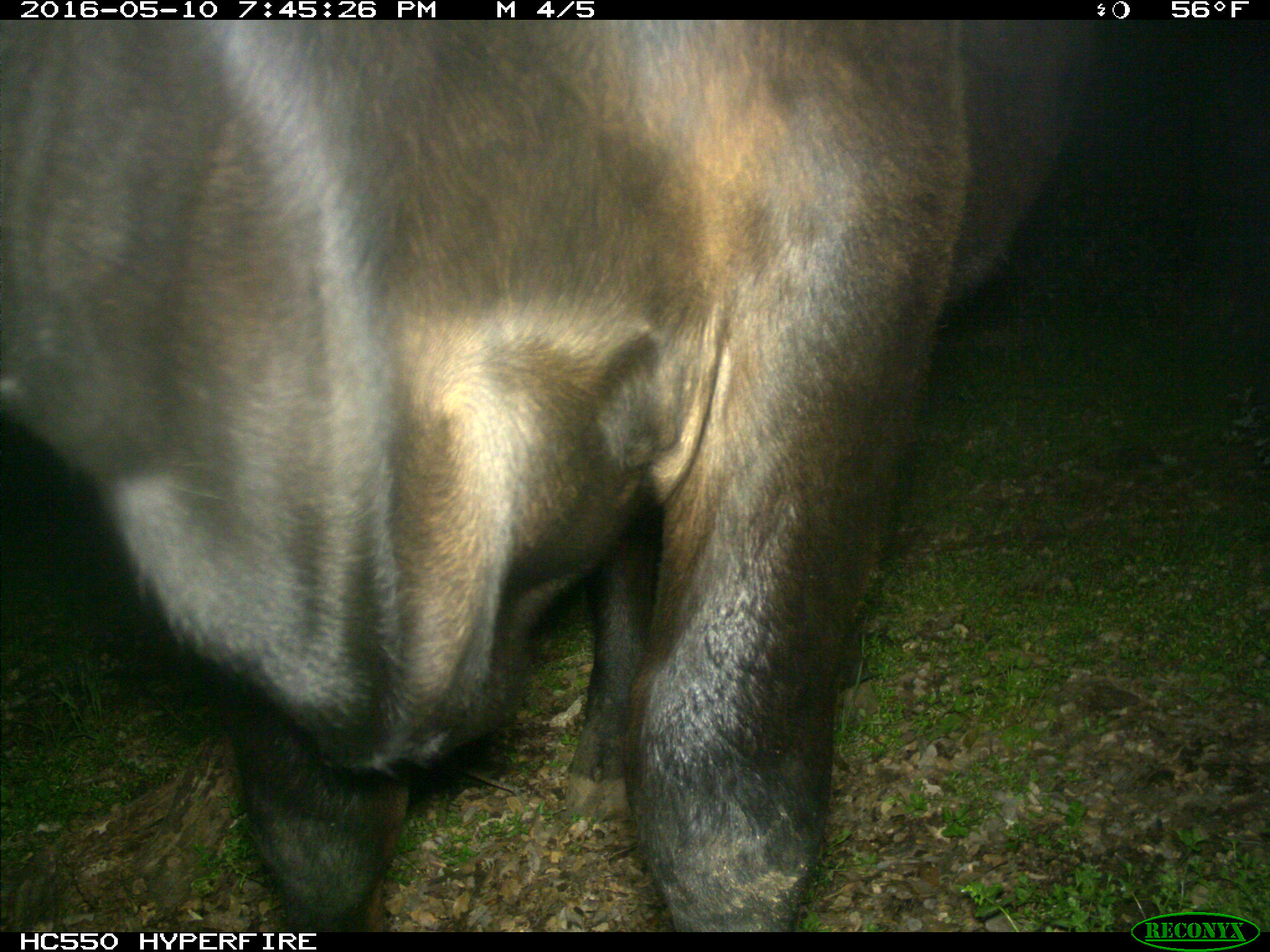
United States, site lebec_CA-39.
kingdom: Animalia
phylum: Chordata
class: Mammalia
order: Artiodactyla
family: Bovidae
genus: Bos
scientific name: Bos taurus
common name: domestic cow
Bos taurus (domestic cow).